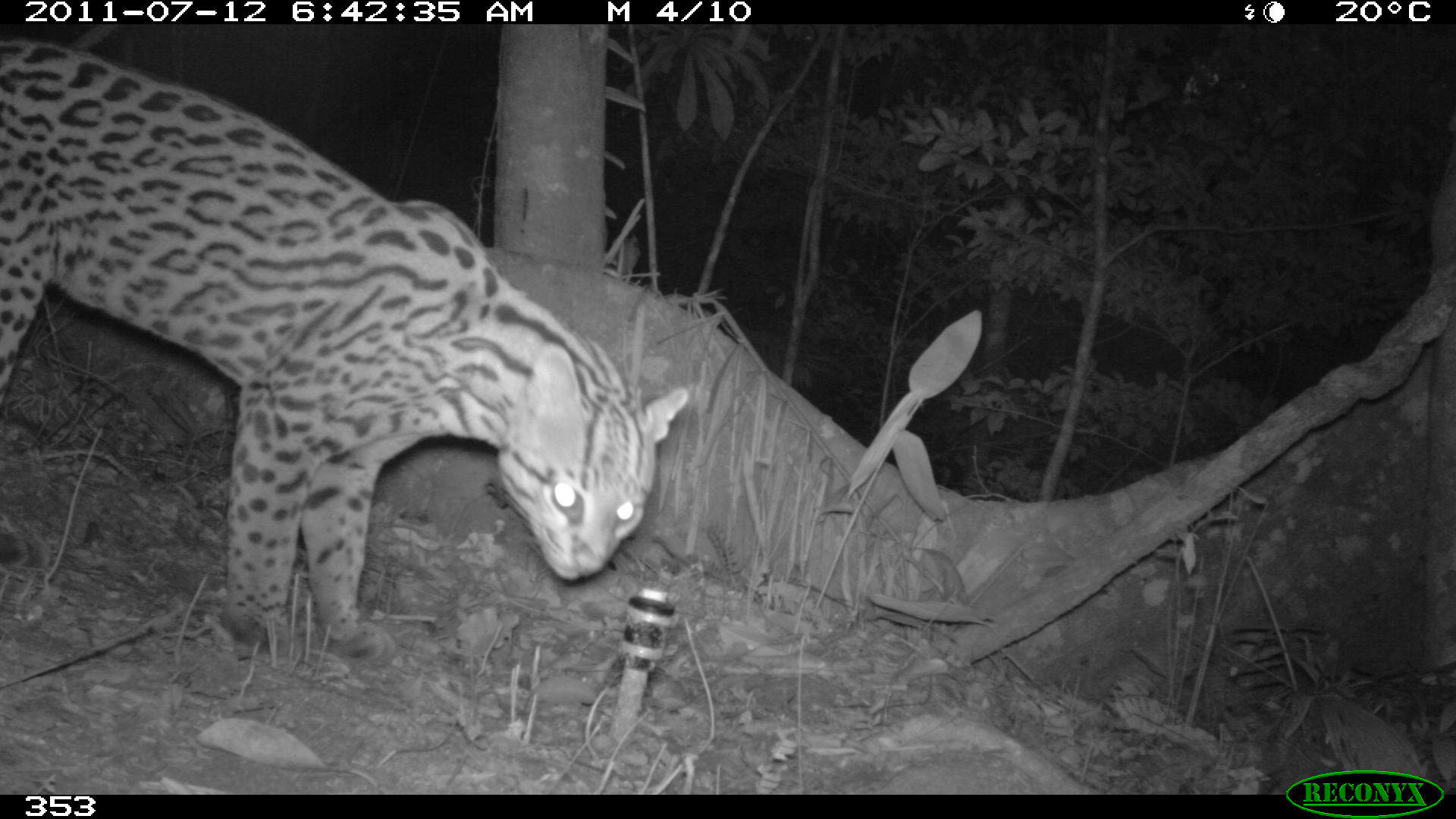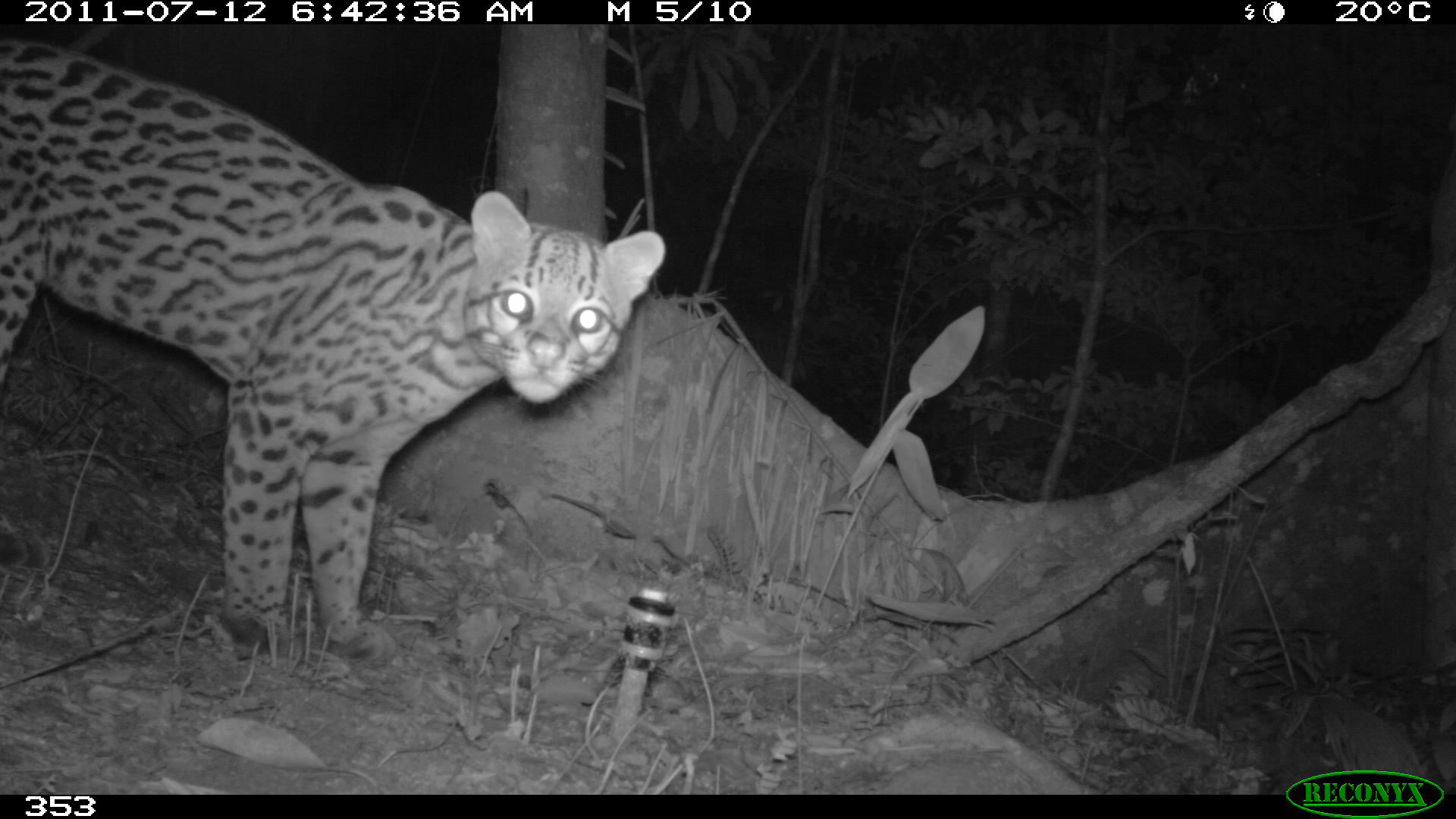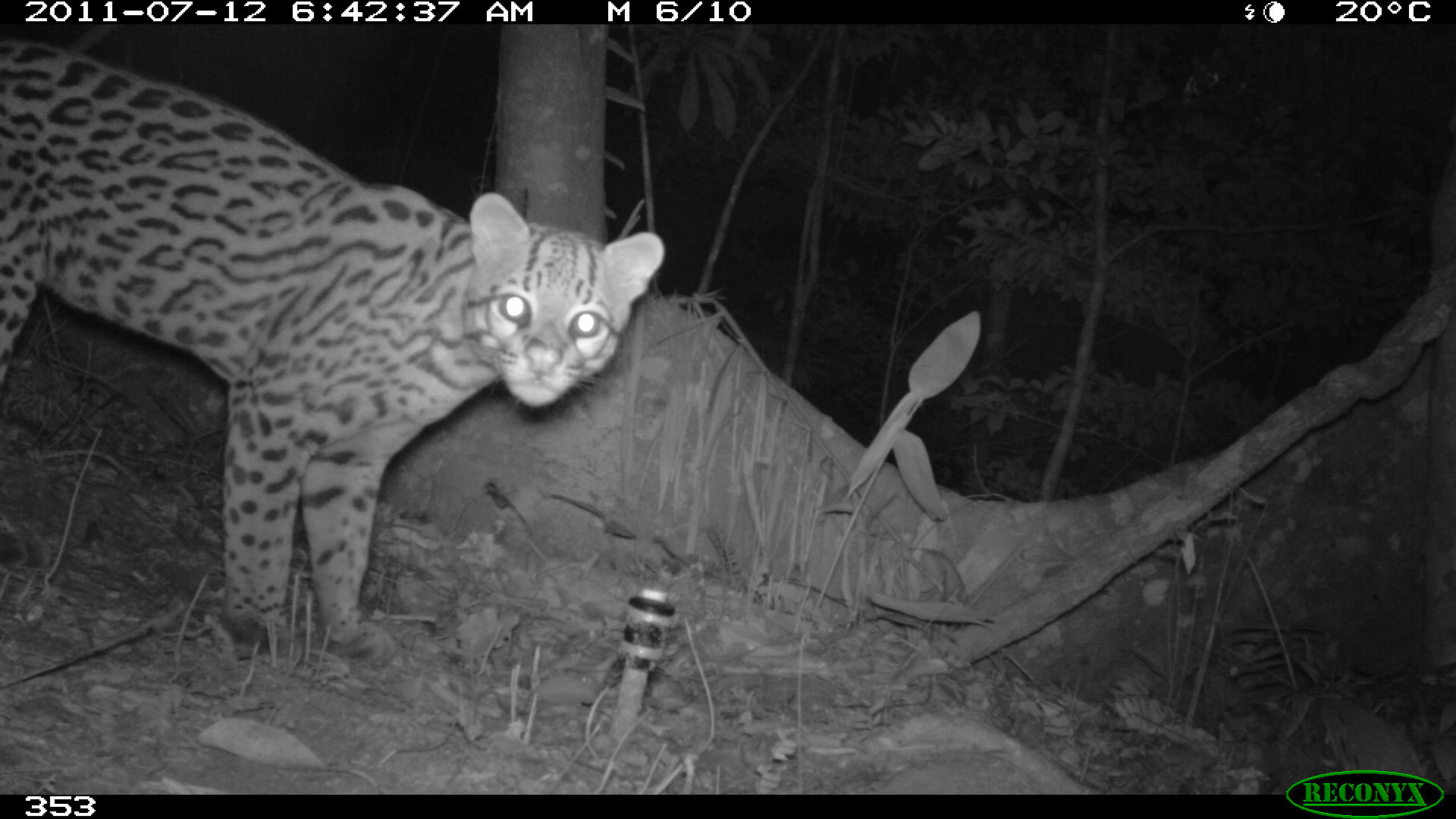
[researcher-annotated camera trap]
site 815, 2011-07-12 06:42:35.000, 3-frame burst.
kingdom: Animalia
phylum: Chordata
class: Mammalia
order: Carnivora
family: Felidae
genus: Leopardus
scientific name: Leopardus pardalis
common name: ocelot